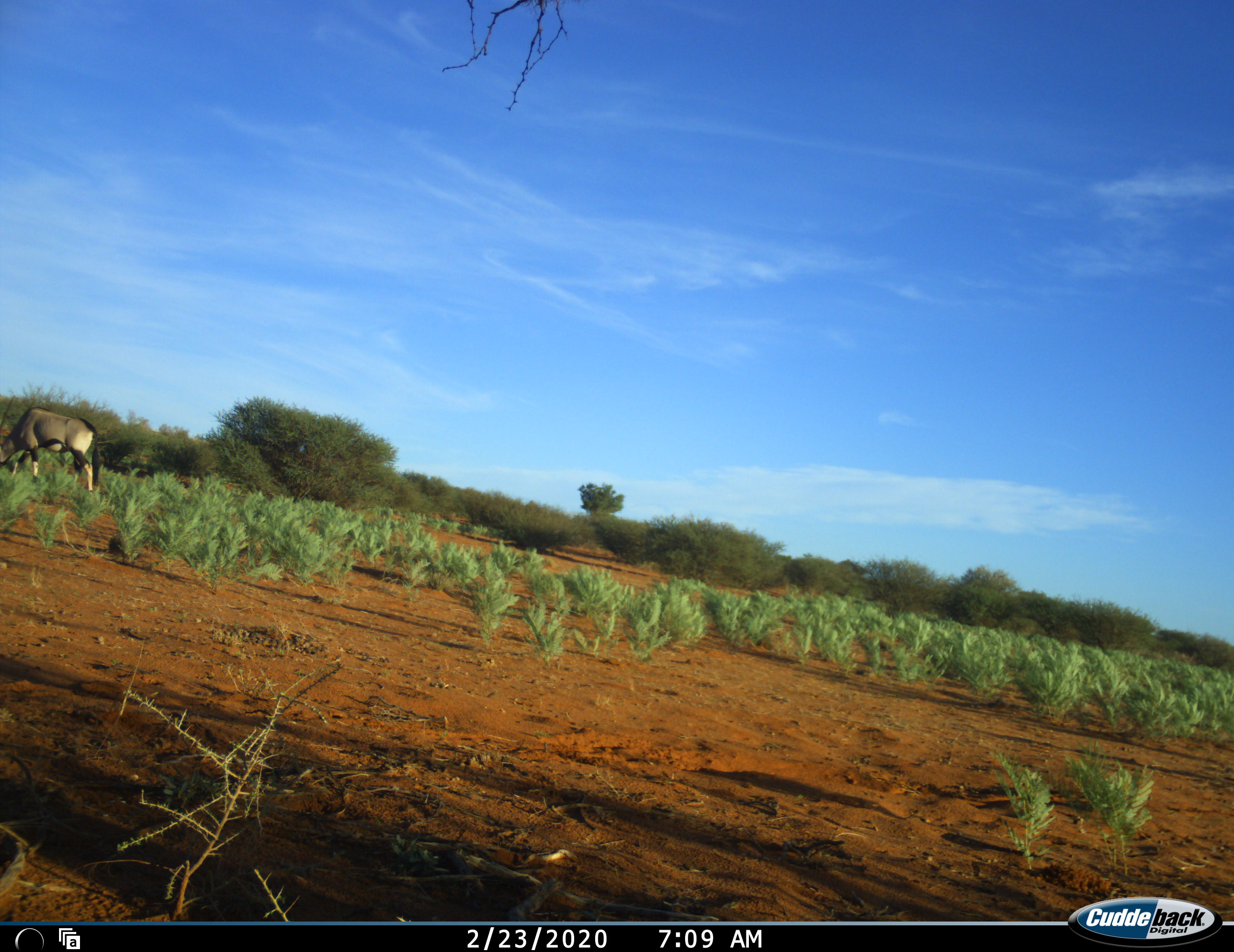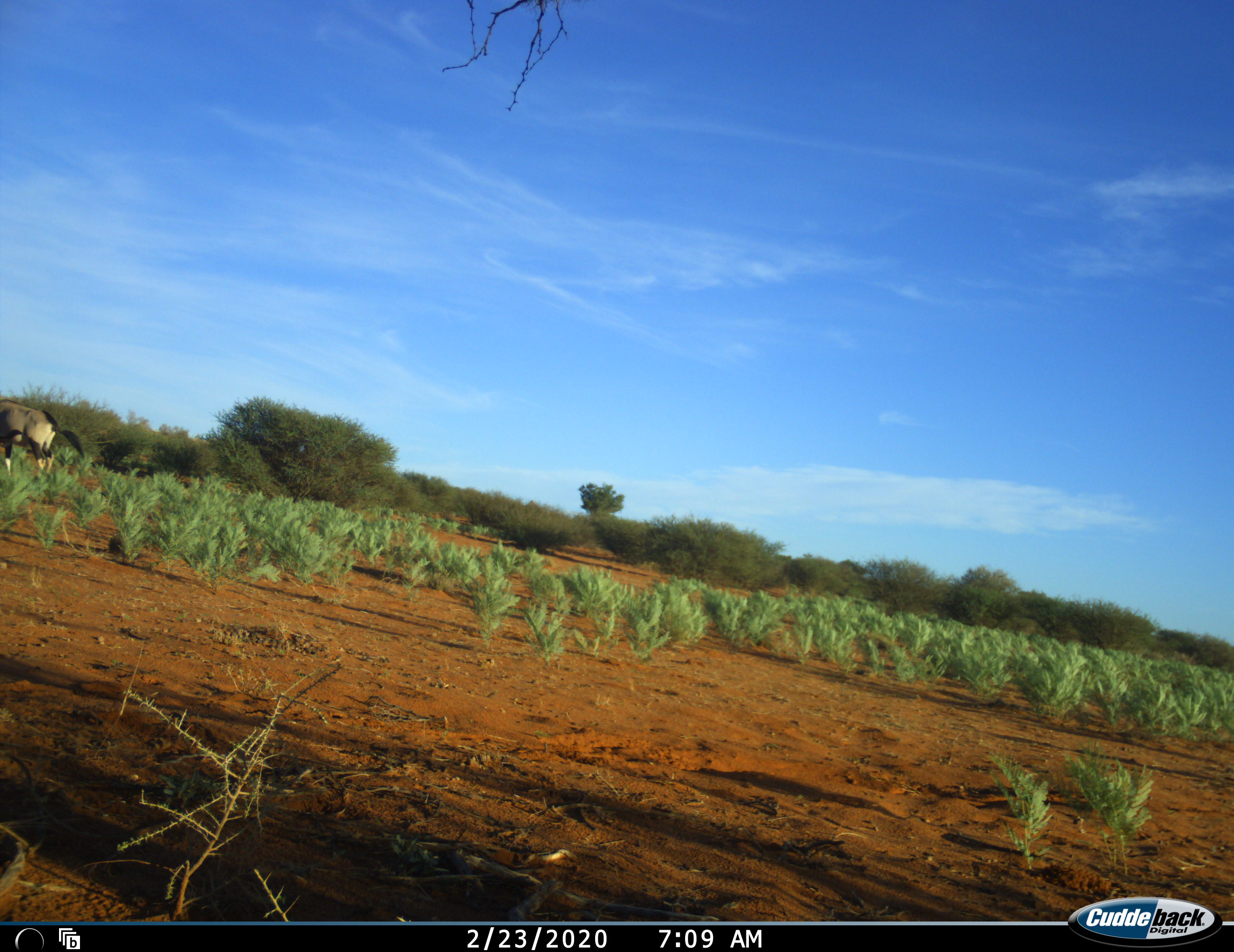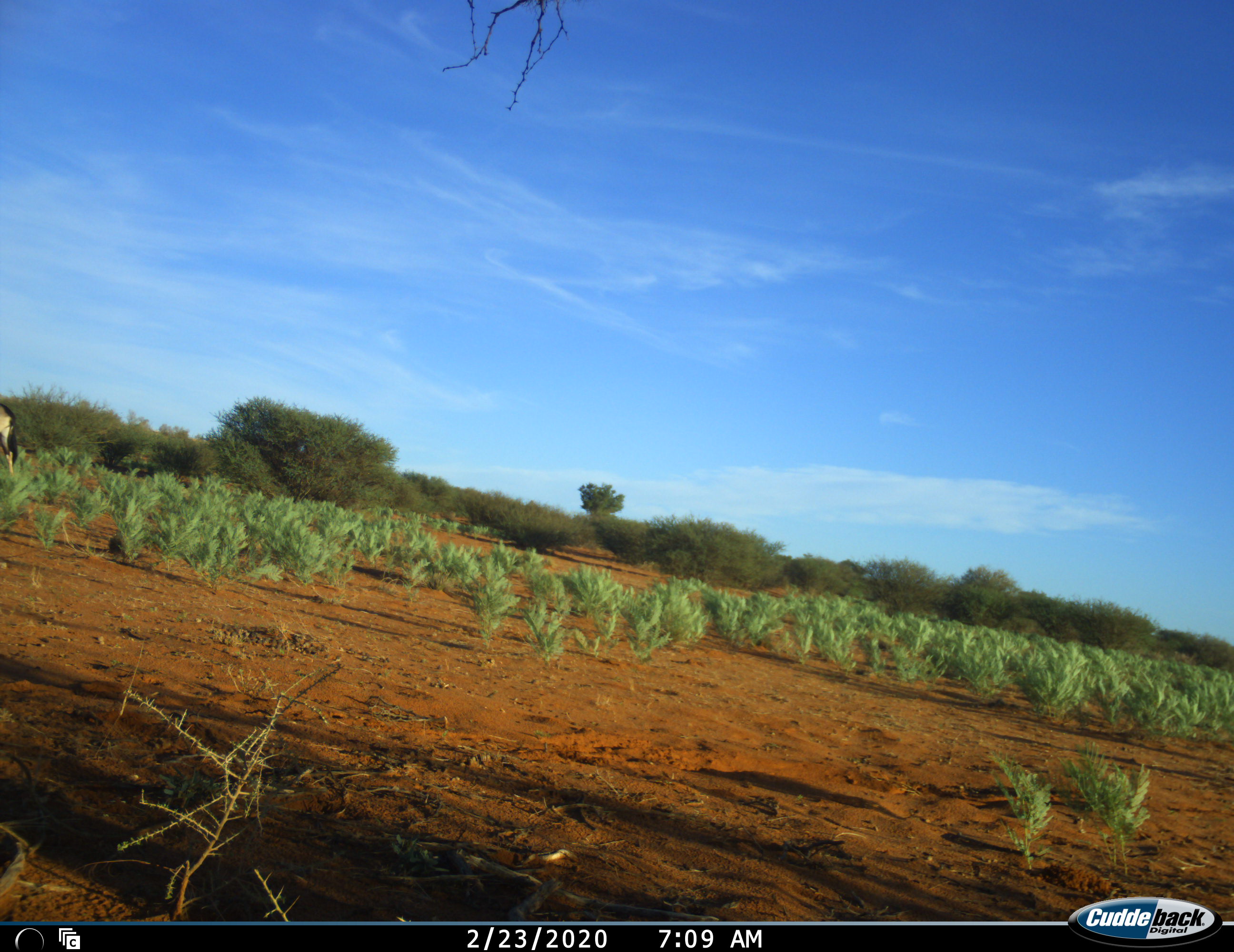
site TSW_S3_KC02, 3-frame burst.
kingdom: Animalia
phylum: Chordata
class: Mammalia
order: Artiodactyla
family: Bovidae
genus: Oryx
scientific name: Oryx gazella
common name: gemsbok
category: oryx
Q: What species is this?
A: Oryx (gemsbok) (Oryx gazella).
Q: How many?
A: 1.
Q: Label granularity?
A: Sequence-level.